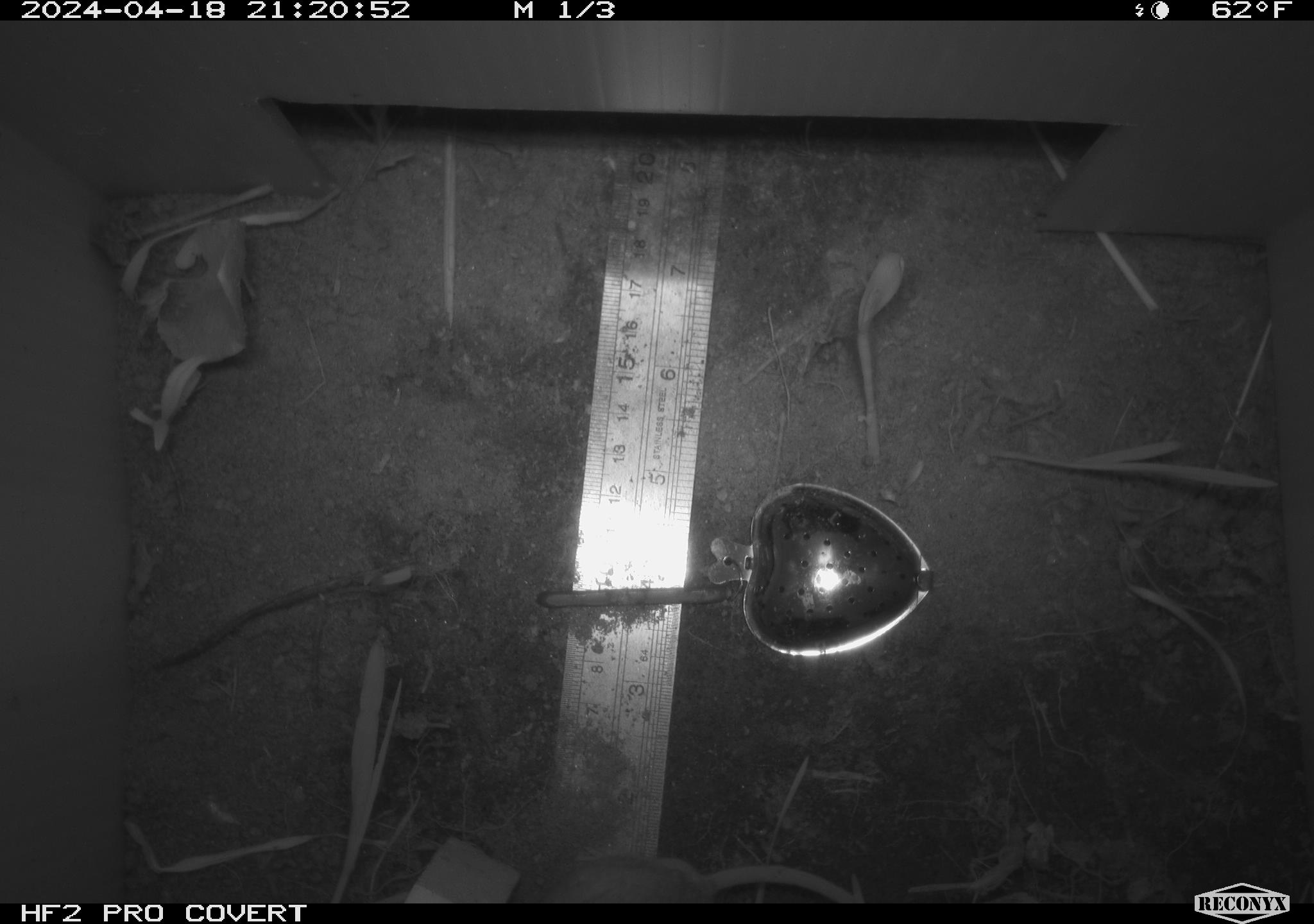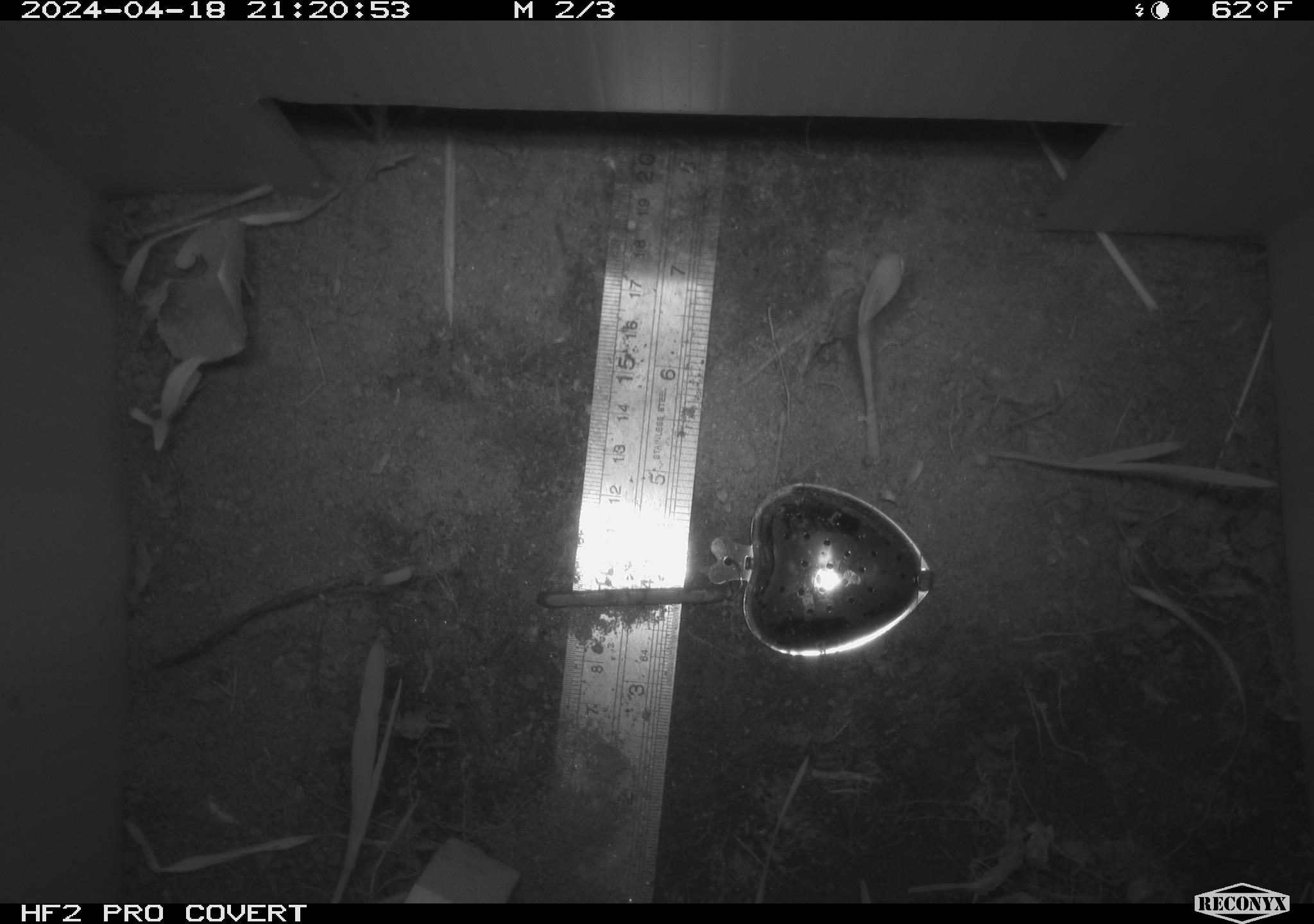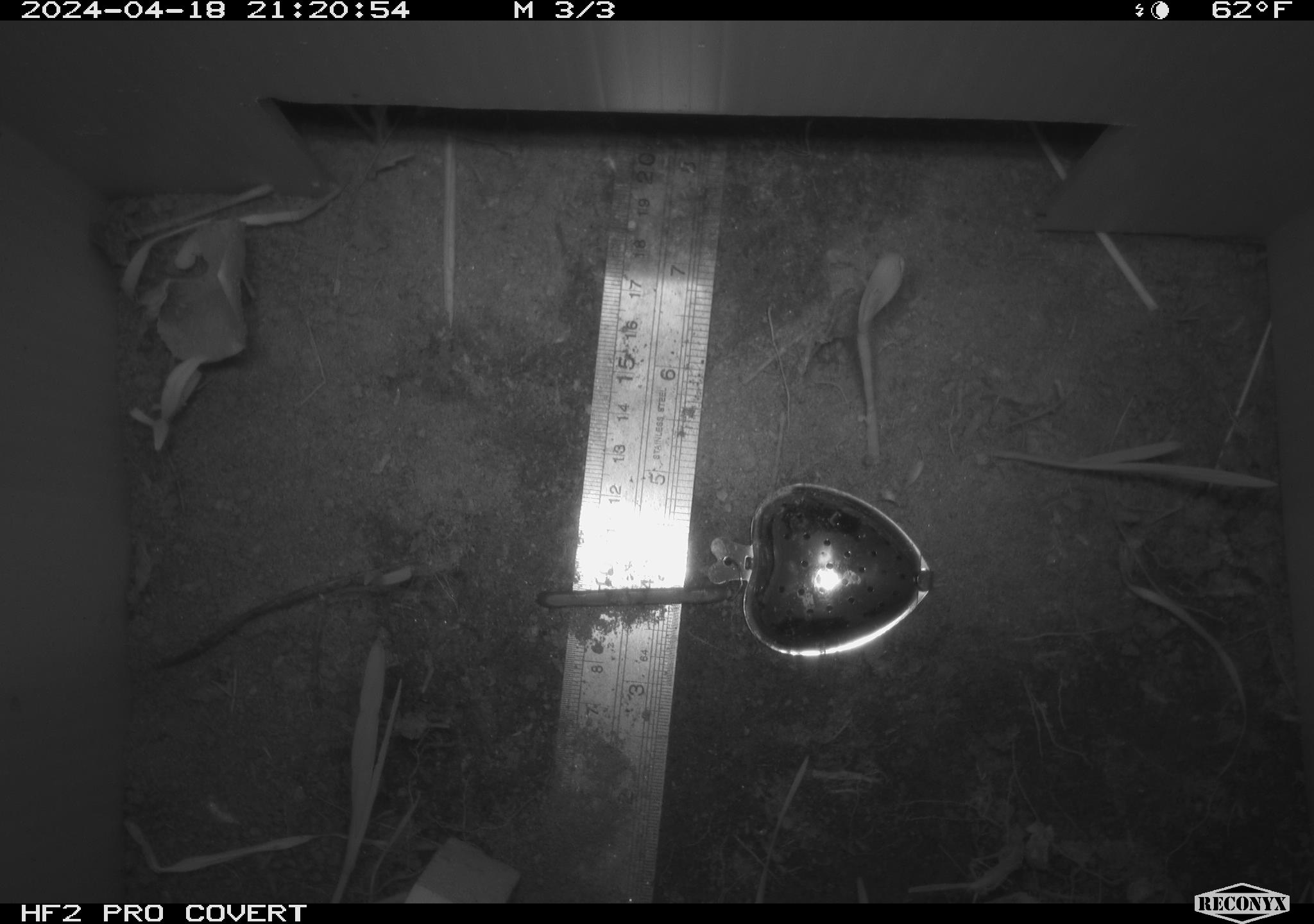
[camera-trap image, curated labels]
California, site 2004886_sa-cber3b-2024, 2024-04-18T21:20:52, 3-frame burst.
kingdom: Animalia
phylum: Chordata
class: Mammalia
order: Rodentia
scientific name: Rodentia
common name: mouse species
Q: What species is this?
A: Mouse species (Rodentia).